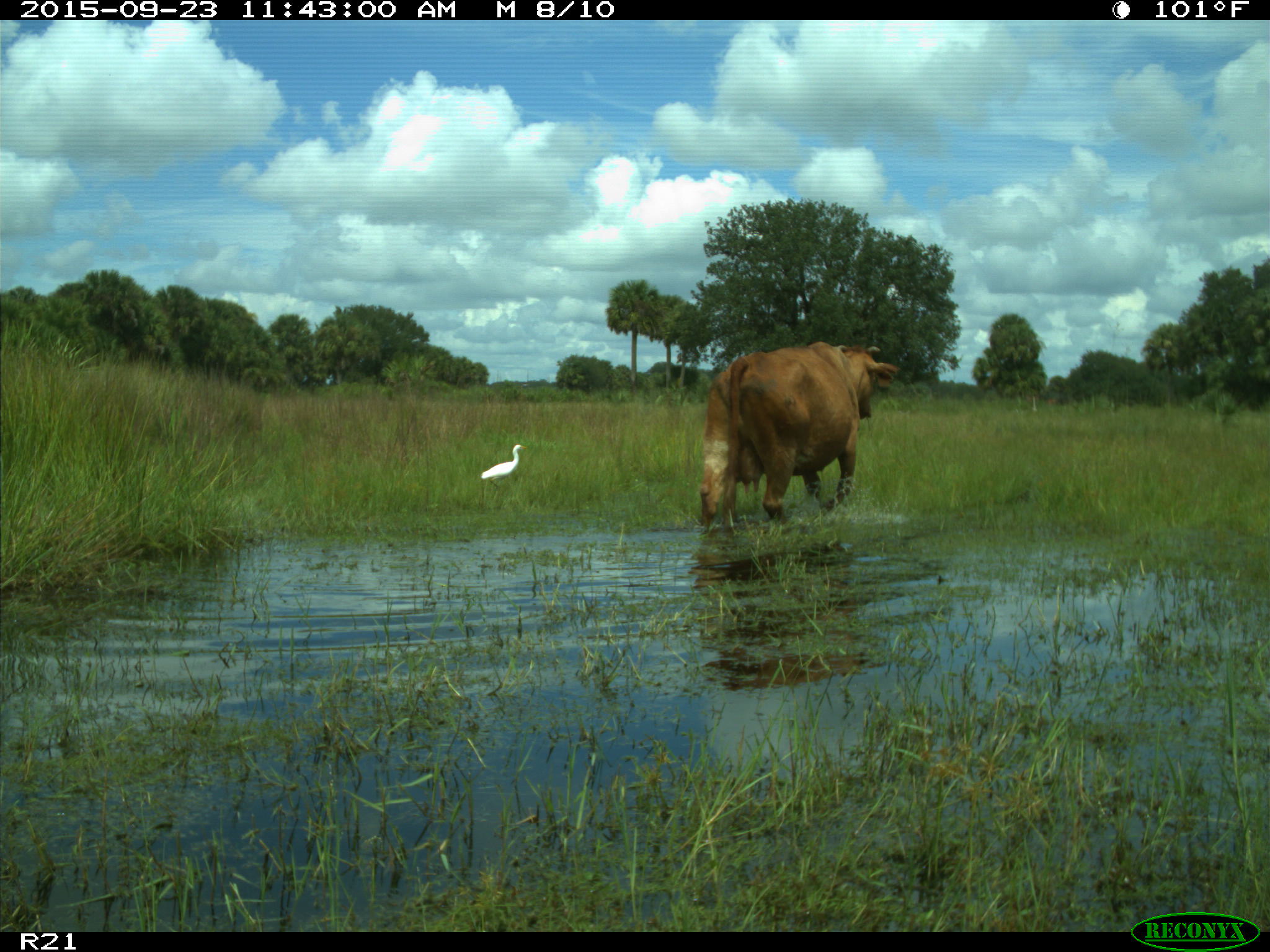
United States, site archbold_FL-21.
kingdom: Animalia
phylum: Chordata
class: Mammalia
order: Artiodactyla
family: Bovidae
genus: Bos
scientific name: Bos taurus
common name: domestic cow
Bos taurus (domestic cow).